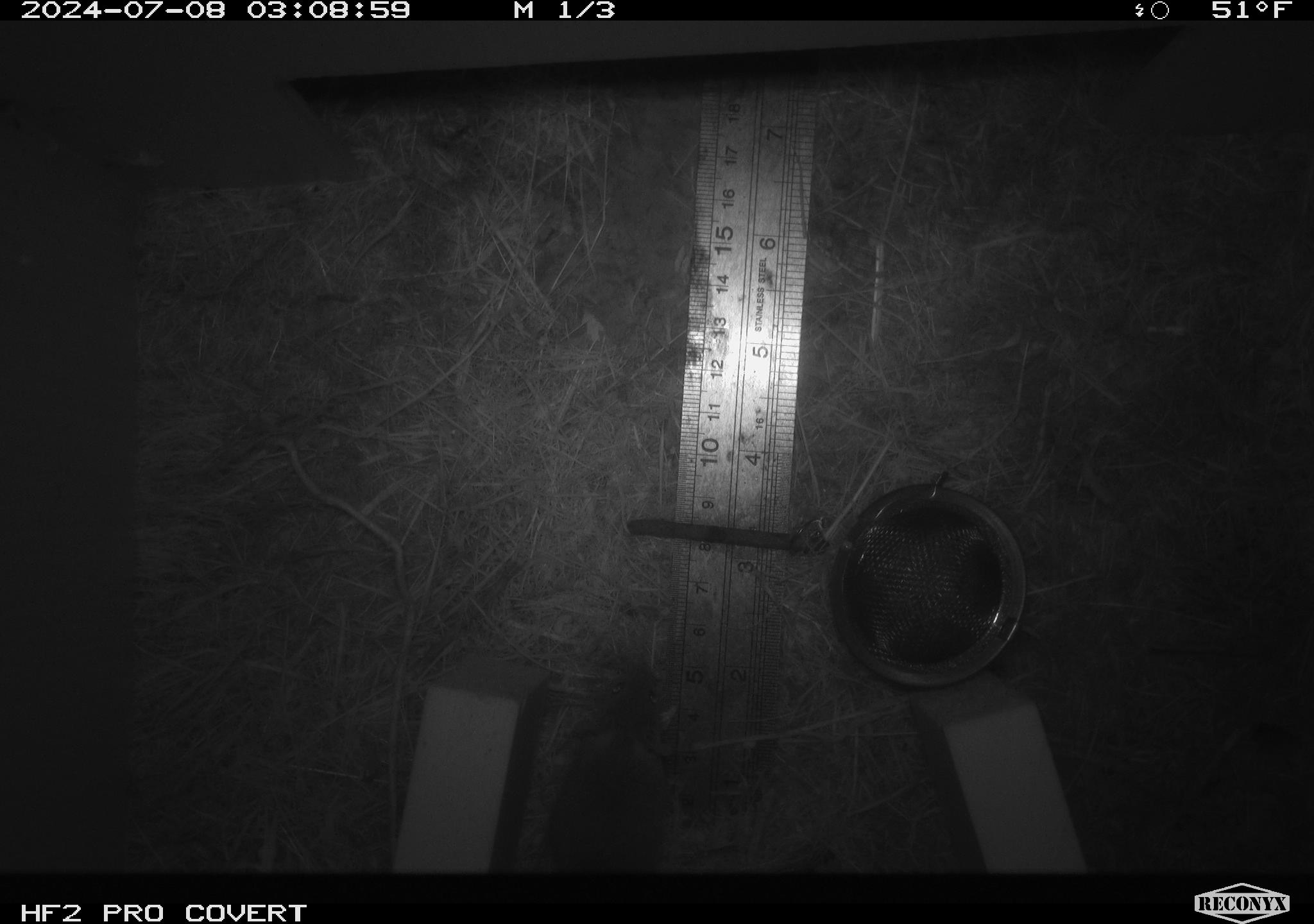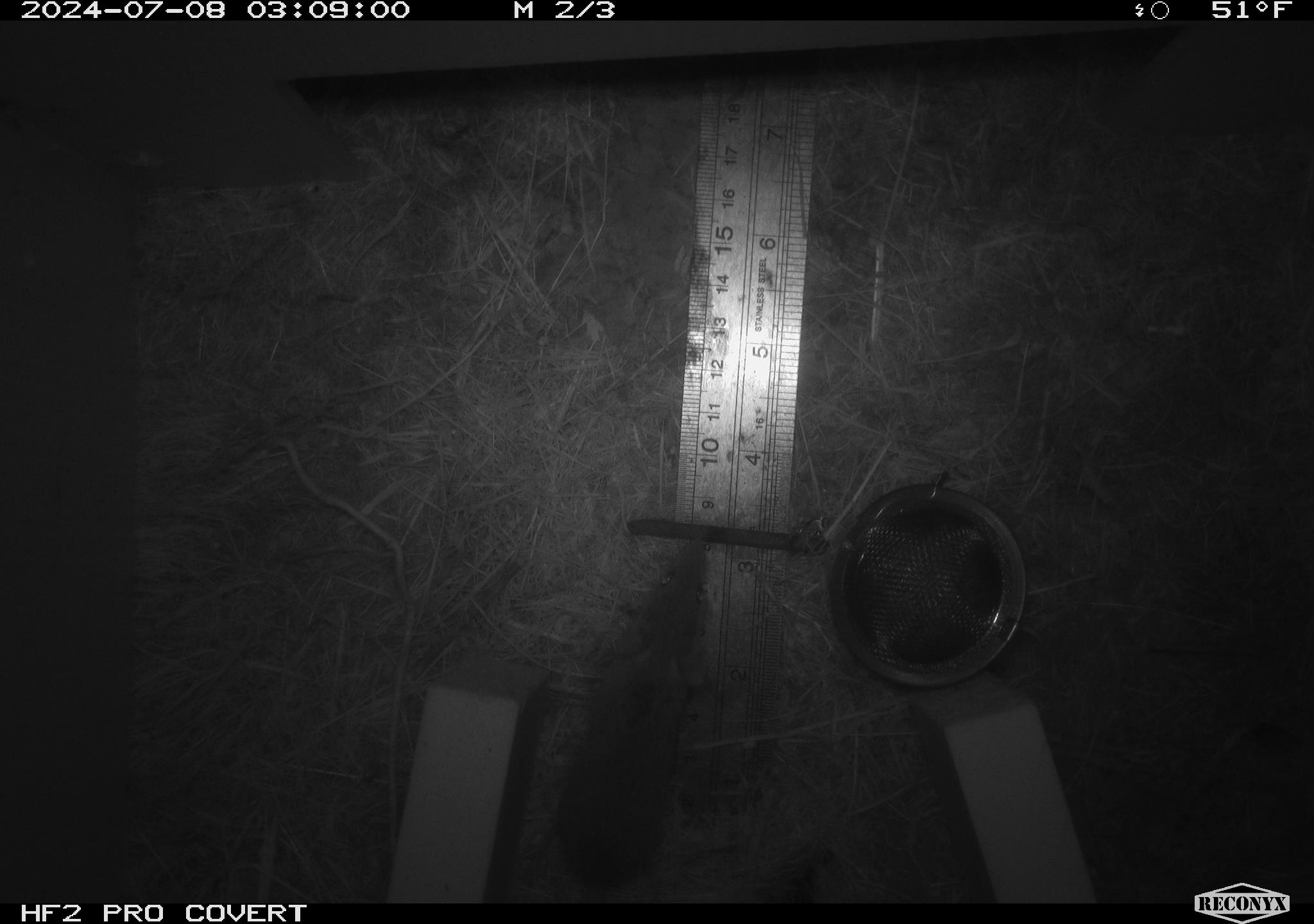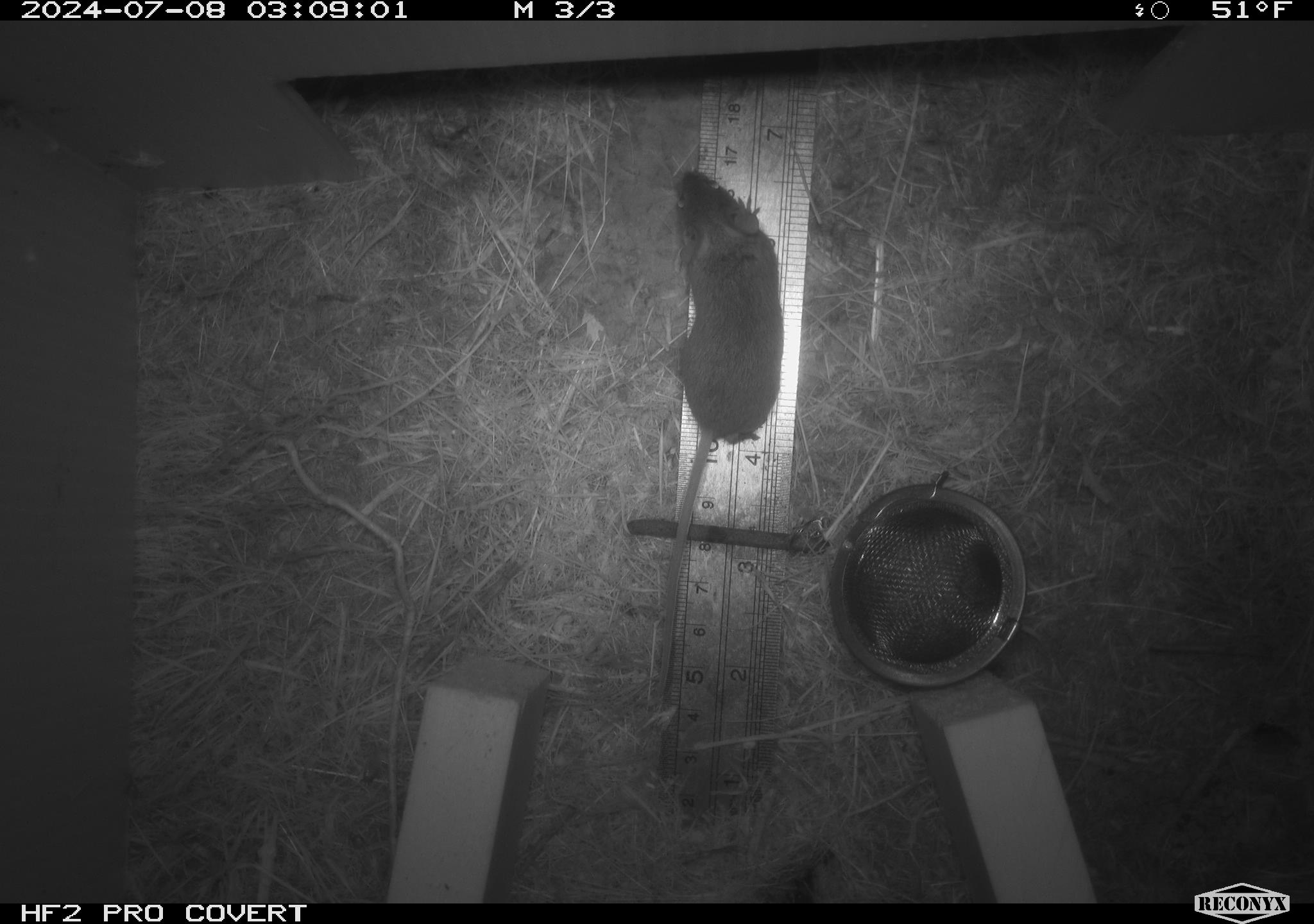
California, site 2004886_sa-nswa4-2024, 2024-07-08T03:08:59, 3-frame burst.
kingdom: Animalia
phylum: Chordata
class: Mammalia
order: Rodentia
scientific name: Rodentia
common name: mouse species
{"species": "mouse species (Rodentia)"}